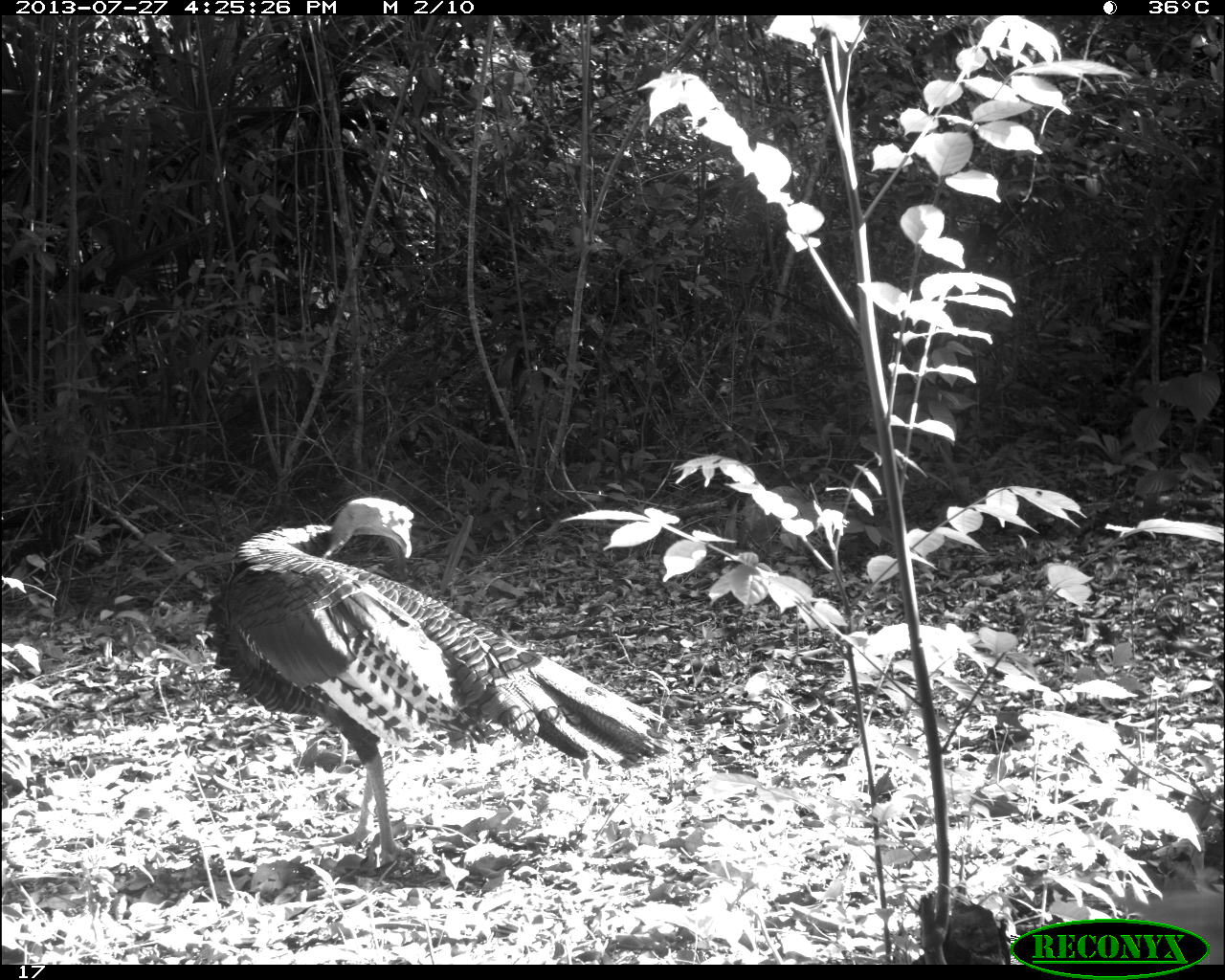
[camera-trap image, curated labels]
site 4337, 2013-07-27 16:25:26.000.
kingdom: Animalia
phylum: Chordata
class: Aves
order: Galliformes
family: Phasianidae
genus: Meleagris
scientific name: Meleagris ocellata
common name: ocellated turkey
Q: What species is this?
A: Meleagris ocellata (ocellated turkey).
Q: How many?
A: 2.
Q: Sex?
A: Male.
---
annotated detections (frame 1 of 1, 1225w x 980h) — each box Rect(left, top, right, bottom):
meleagris ocellata: Rect(198, 495, 663, 876)